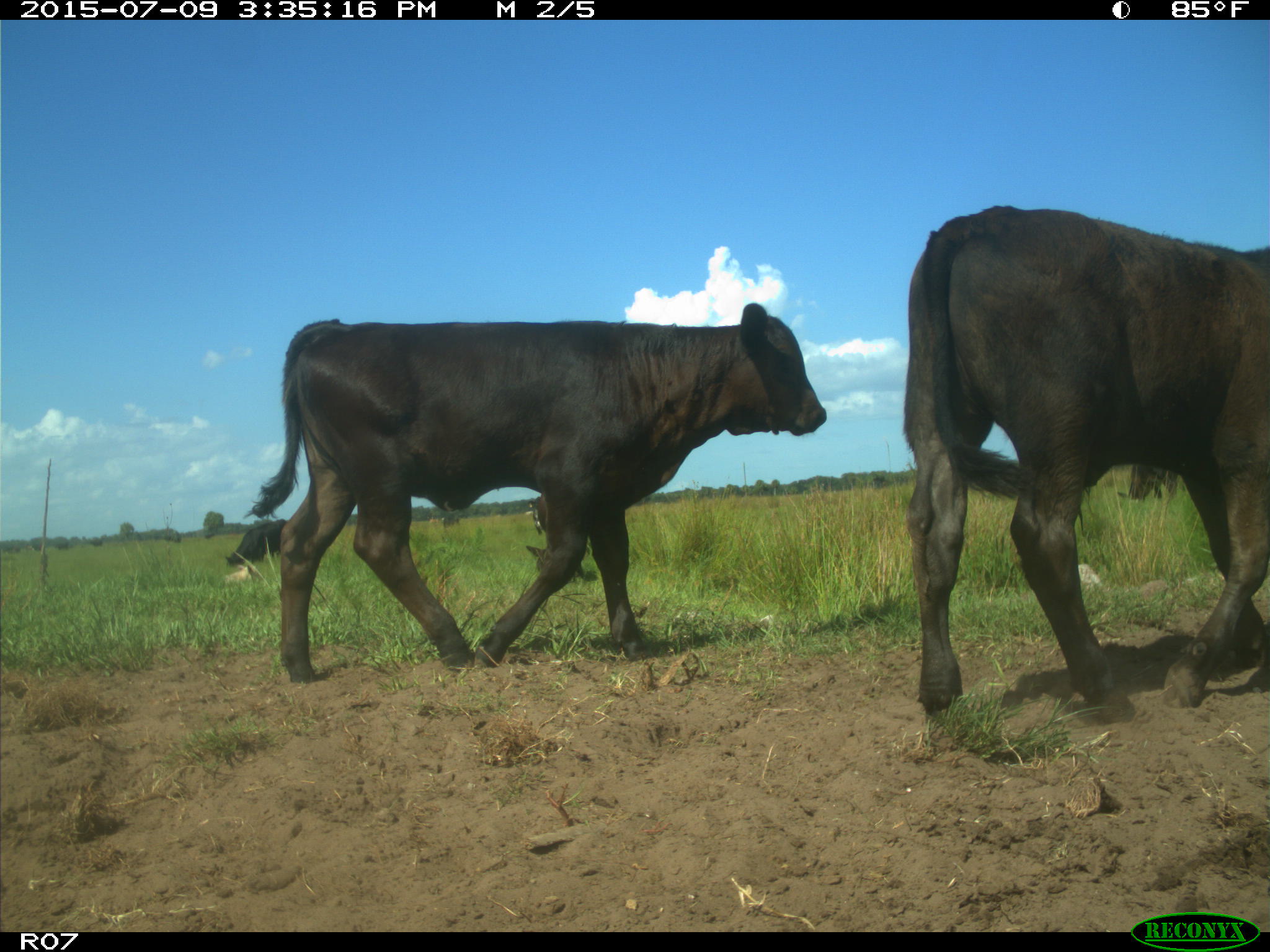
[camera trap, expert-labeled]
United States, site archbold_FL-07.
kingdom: Animalia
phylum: Chordata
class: Mammalia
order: Artiodactyla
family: Bovidae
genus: Bos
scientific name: Bos taurus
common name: domestic cow